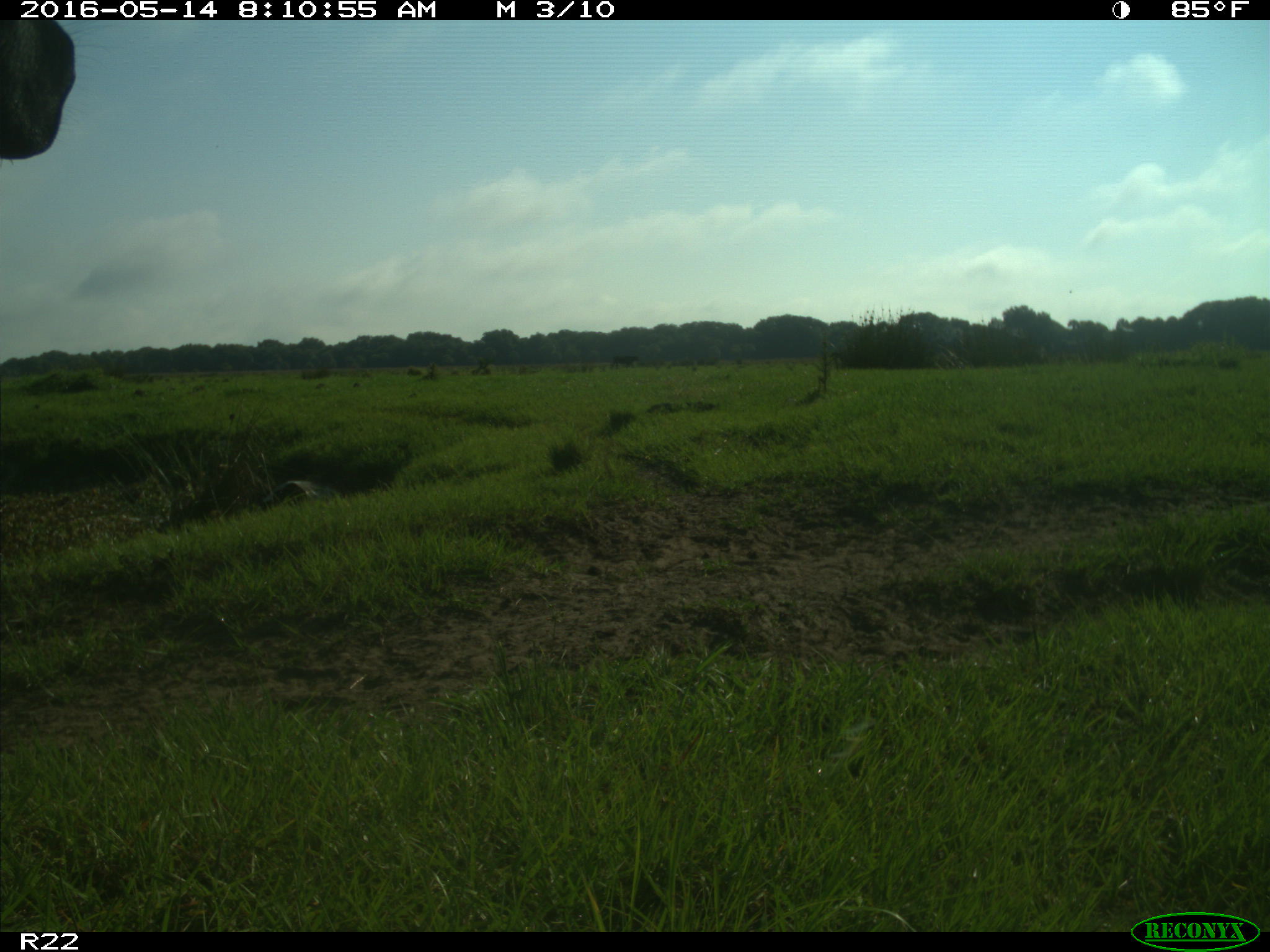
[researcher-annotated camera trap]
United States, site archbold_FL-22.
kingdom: Animalia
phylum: Chordata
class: Mammalia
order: Artiodactyla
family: Bovidae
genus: Bos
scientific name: Bos taurus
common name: domestic cow